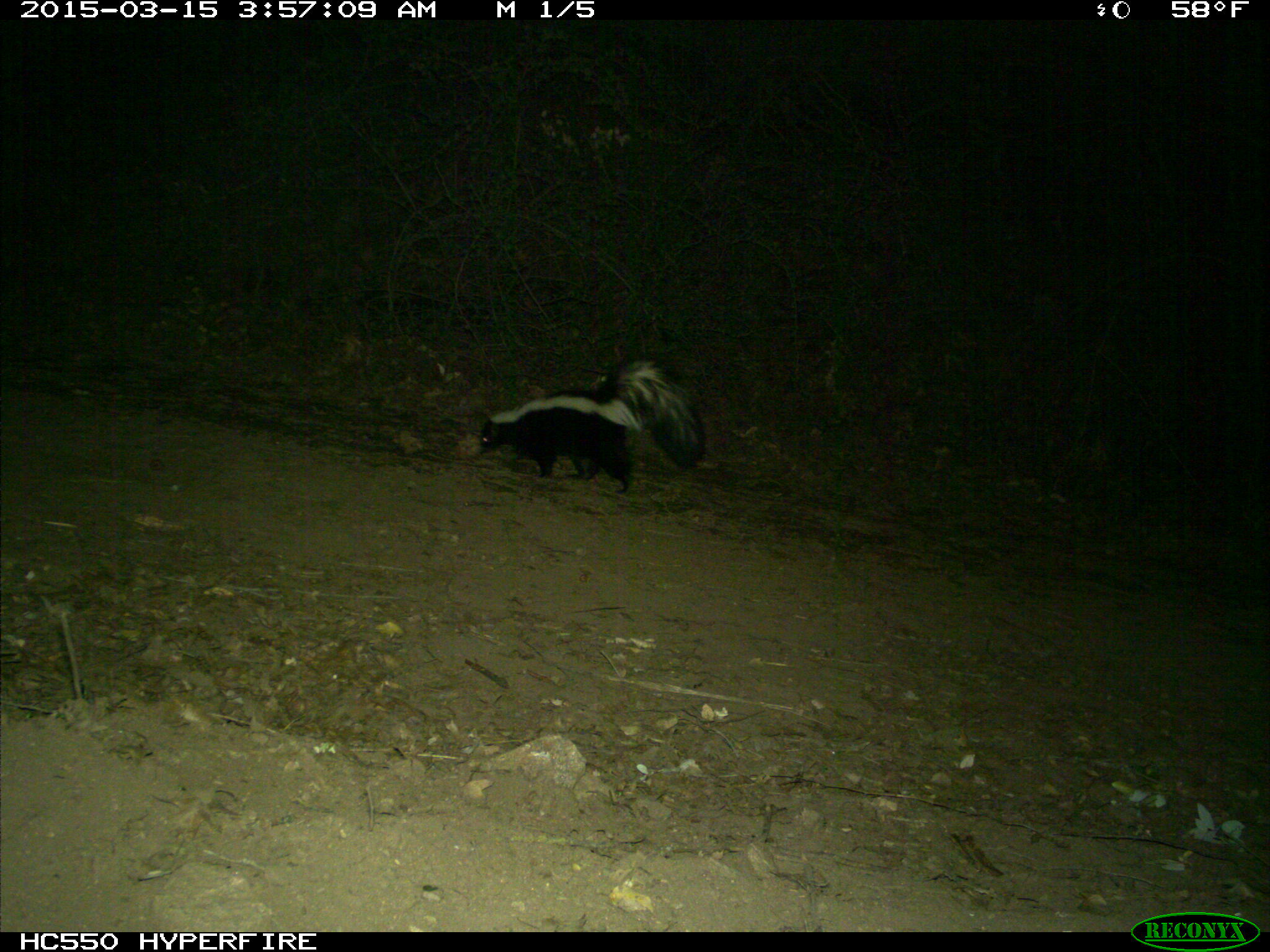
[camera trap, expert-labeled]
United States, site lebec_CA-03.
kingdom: Animalia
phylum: Chordata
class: Mammalia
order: Carnivora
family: Mephitidae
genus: Mephitis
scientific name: Mephitis mephitis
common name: striped skunk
Mephitis mephitis (striped skunk).